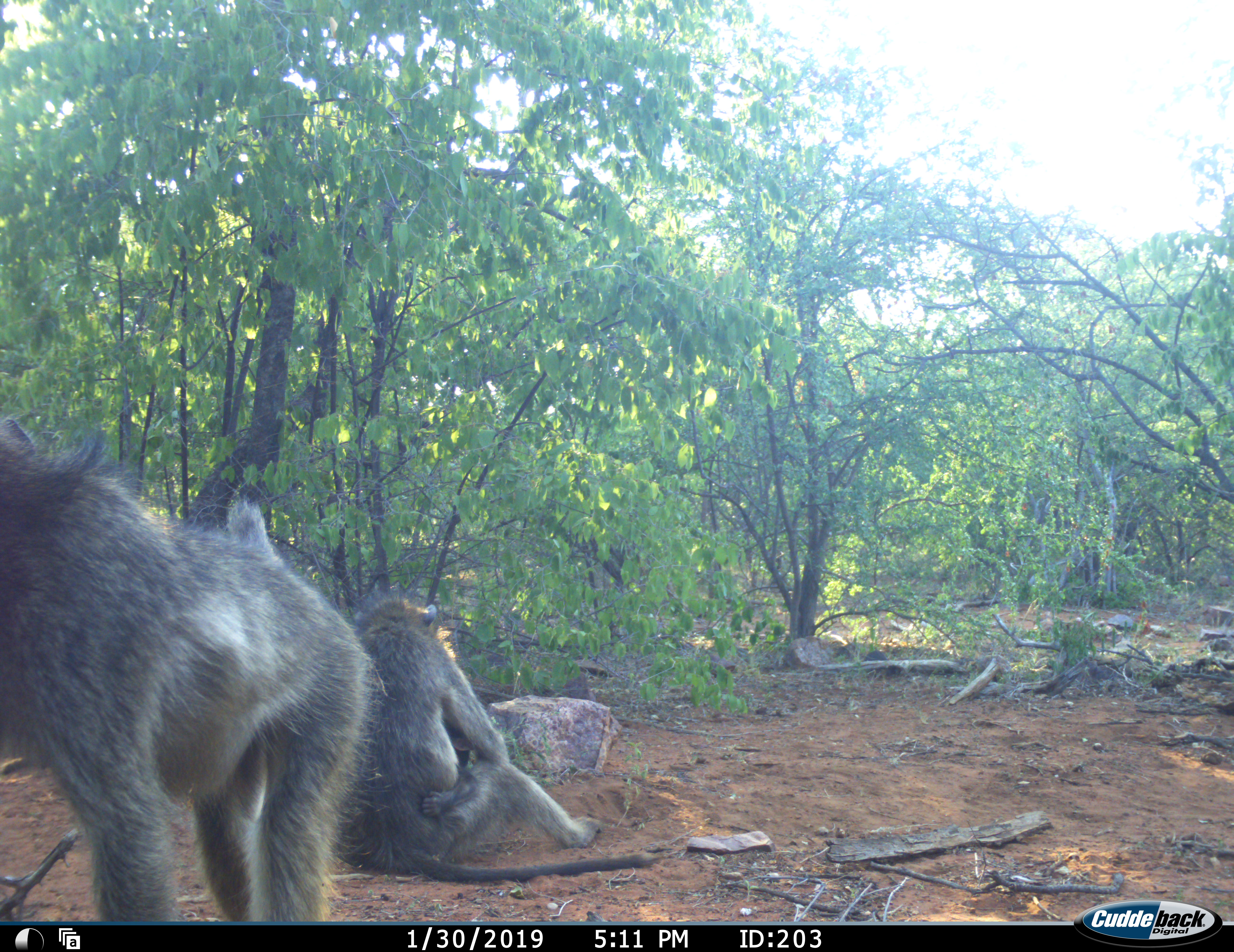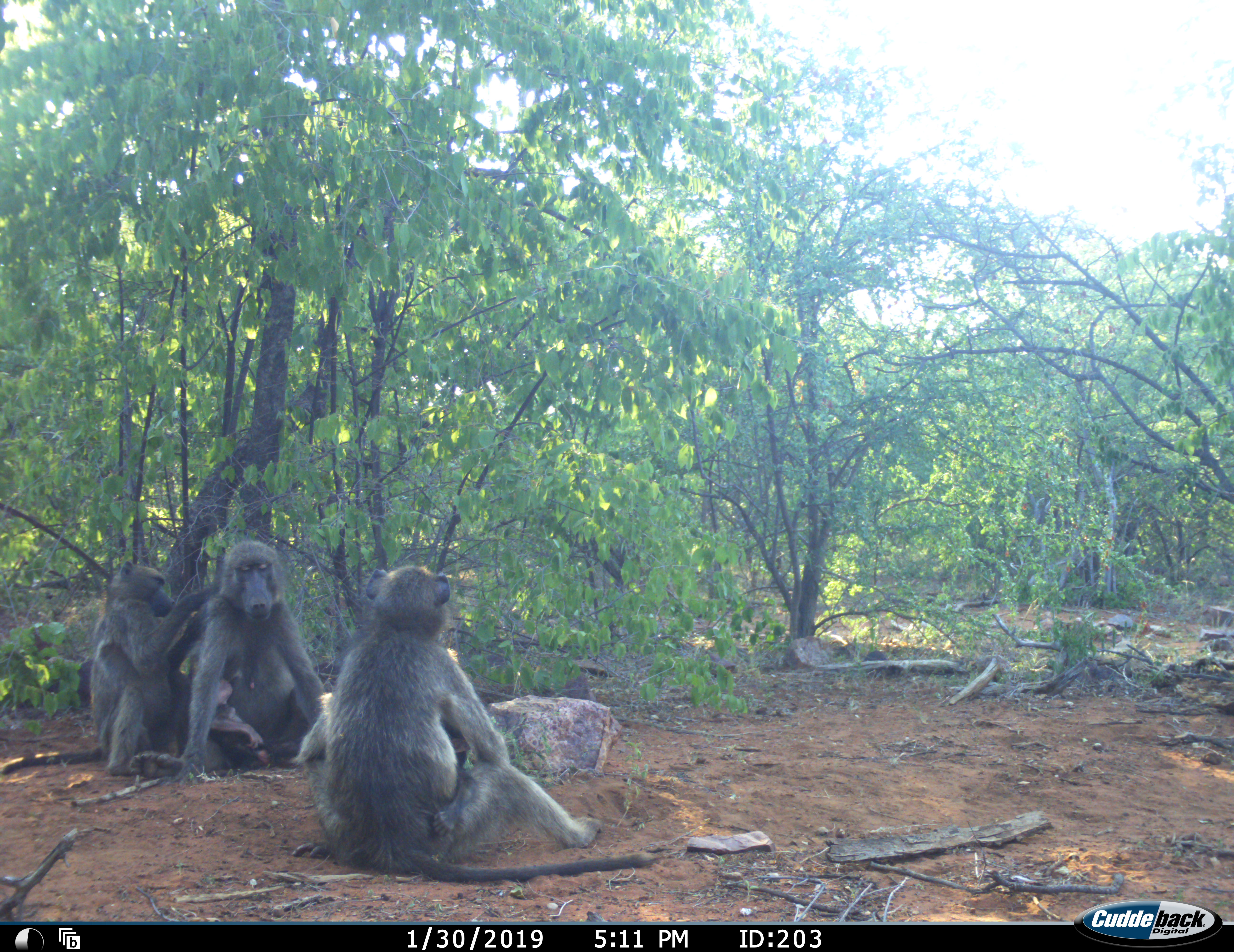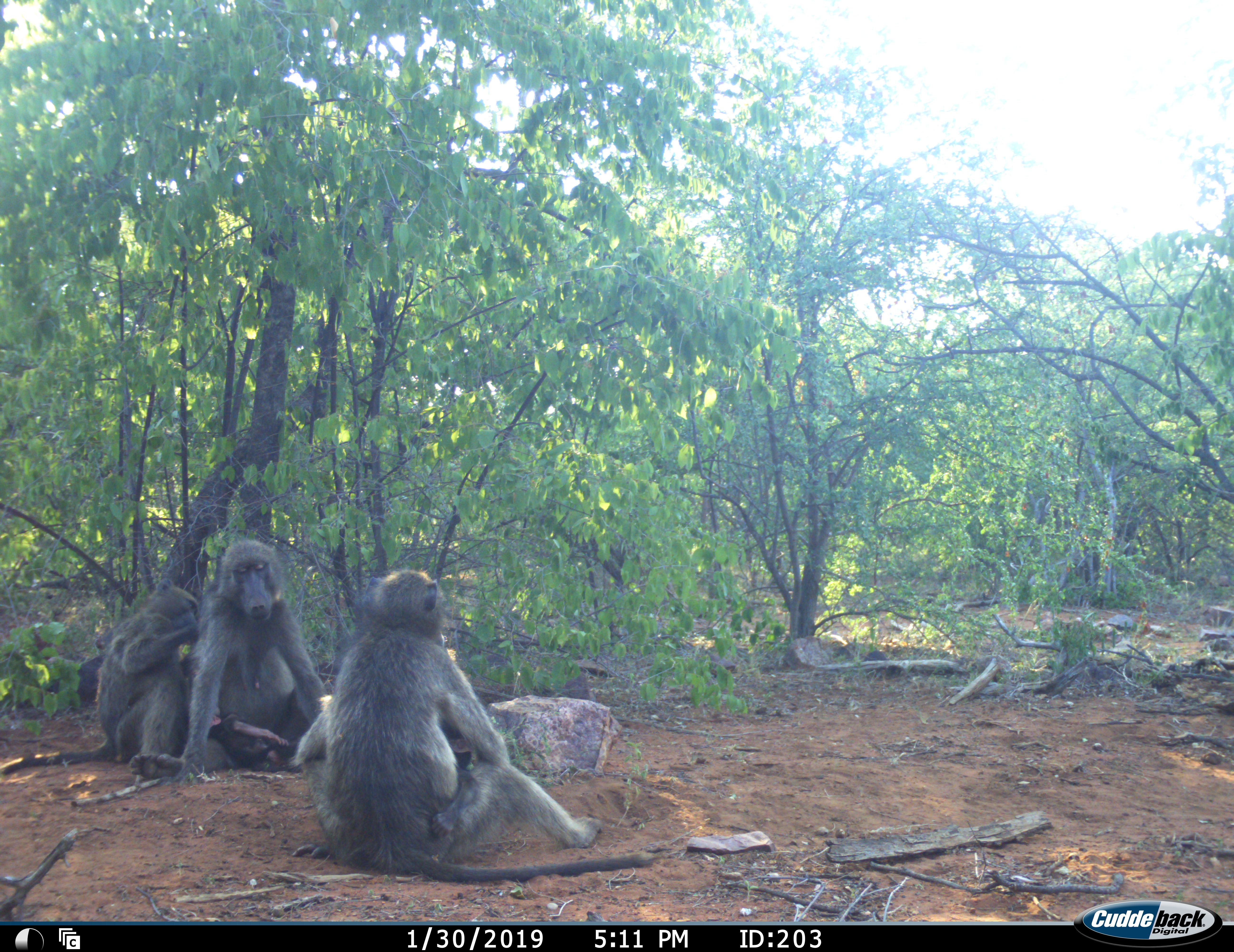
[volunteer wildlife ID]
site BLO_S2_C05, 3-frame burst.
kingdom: Animalia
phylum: Chordata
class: Mammalia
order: Primates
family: Cercopithecidae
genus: Papio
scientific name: Papio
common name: baboon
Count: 4.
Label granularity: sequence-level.